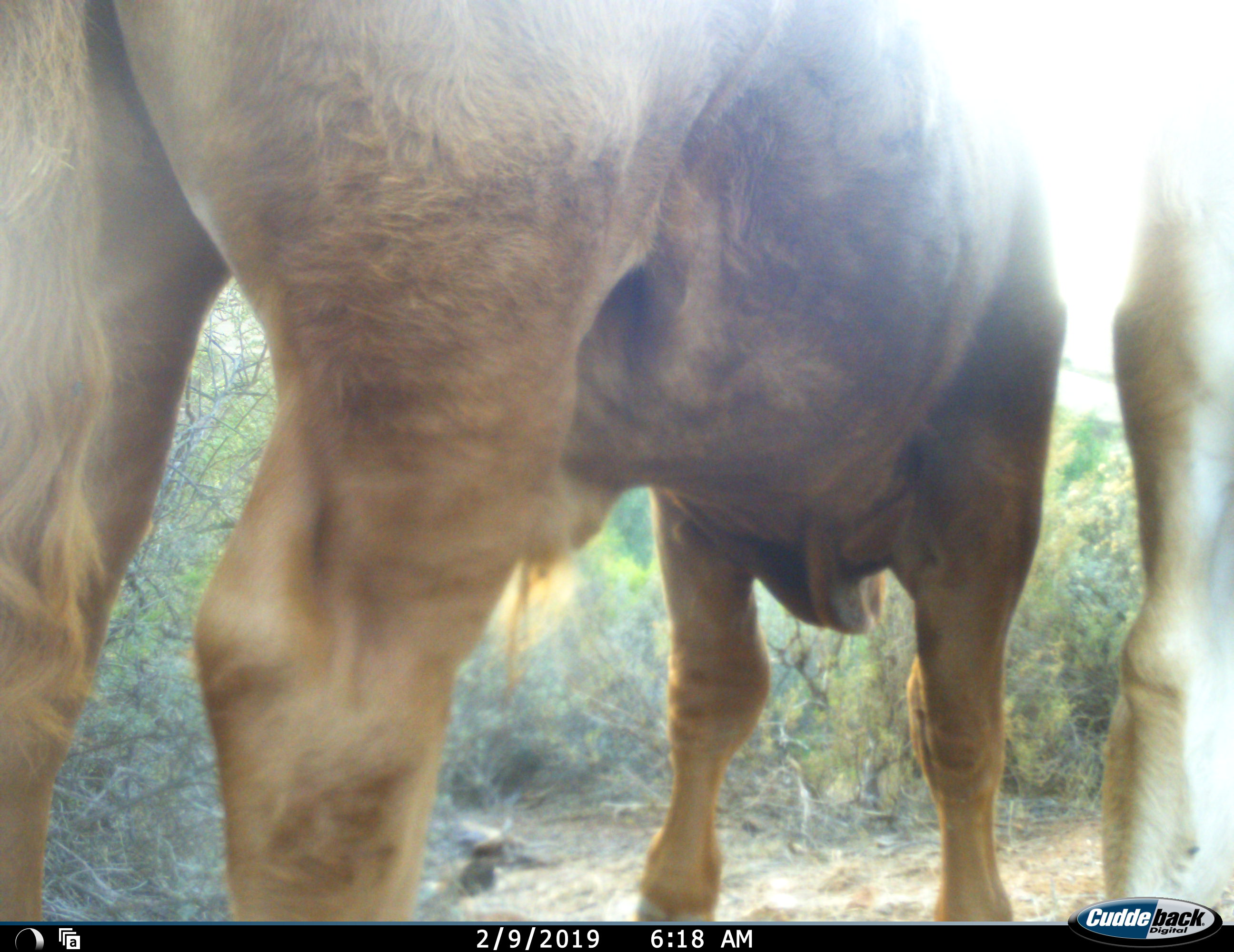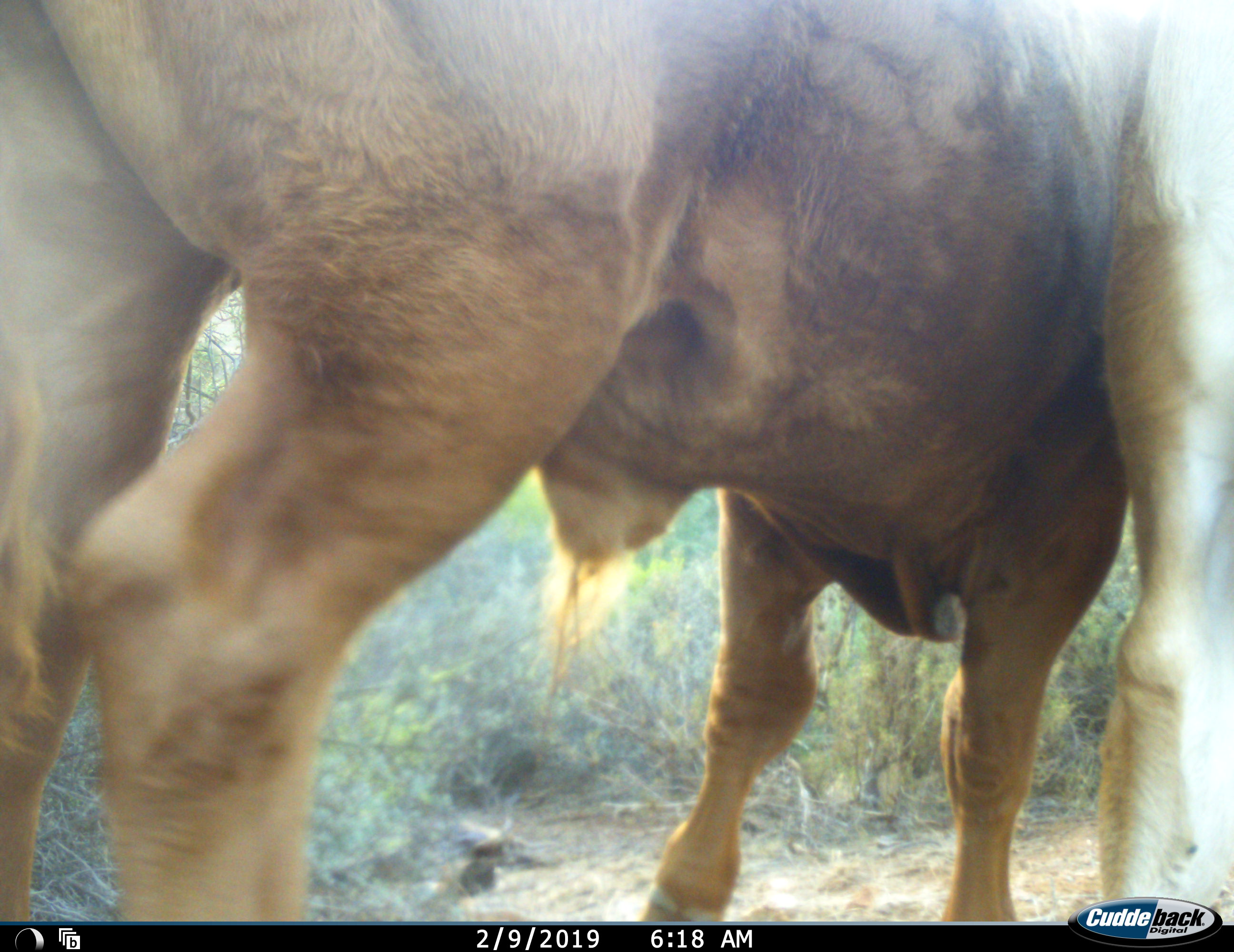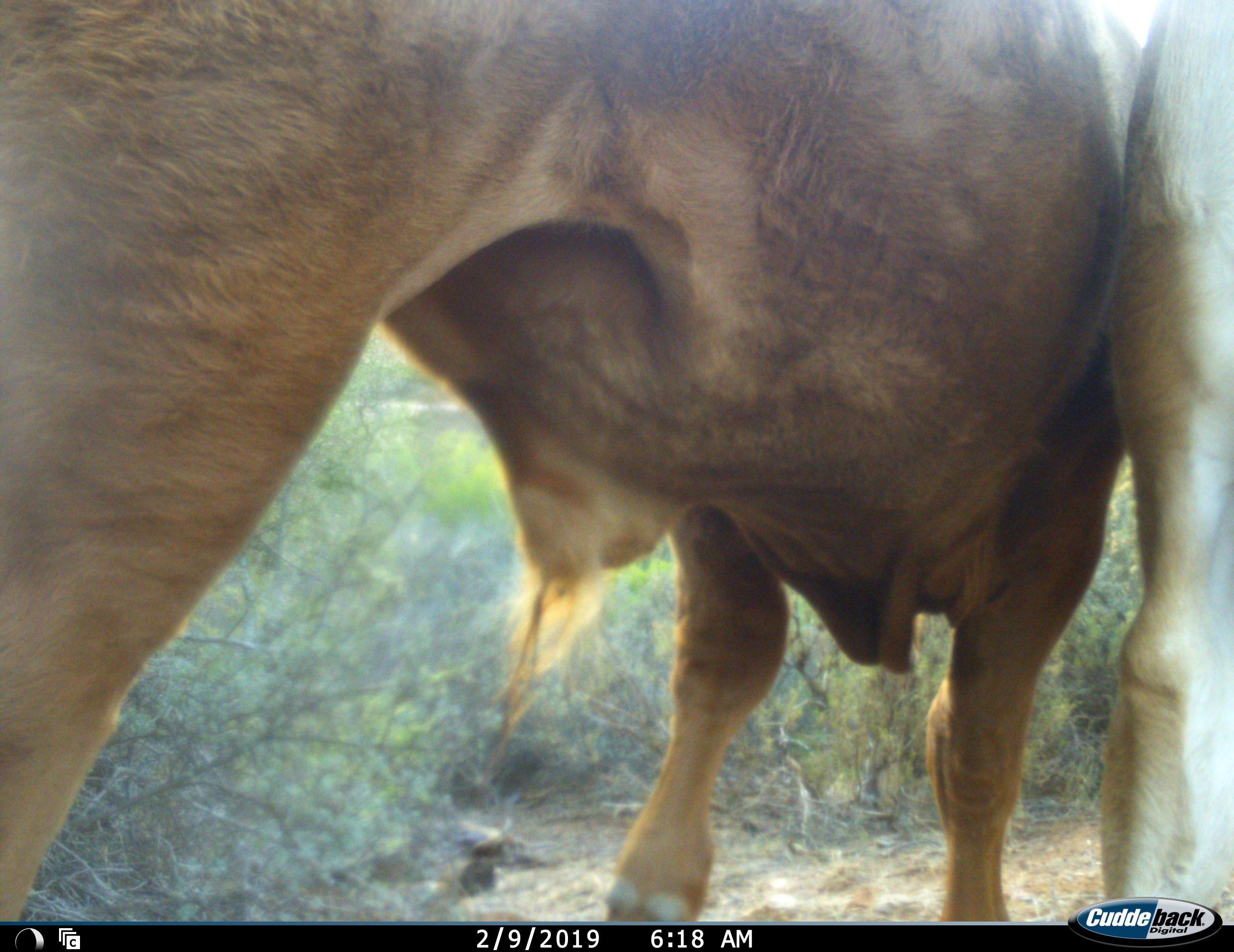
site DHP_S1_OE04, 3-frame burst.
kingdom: Animalia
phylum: Chordata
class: Mammalia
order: Artiodactyla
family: Bovidae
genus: Tragelaphus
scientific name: Tragelaphus oryx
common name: eland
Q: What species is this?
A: Eland (Tragelaphus oryx).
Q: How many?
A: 2.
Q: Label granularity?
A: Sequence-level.